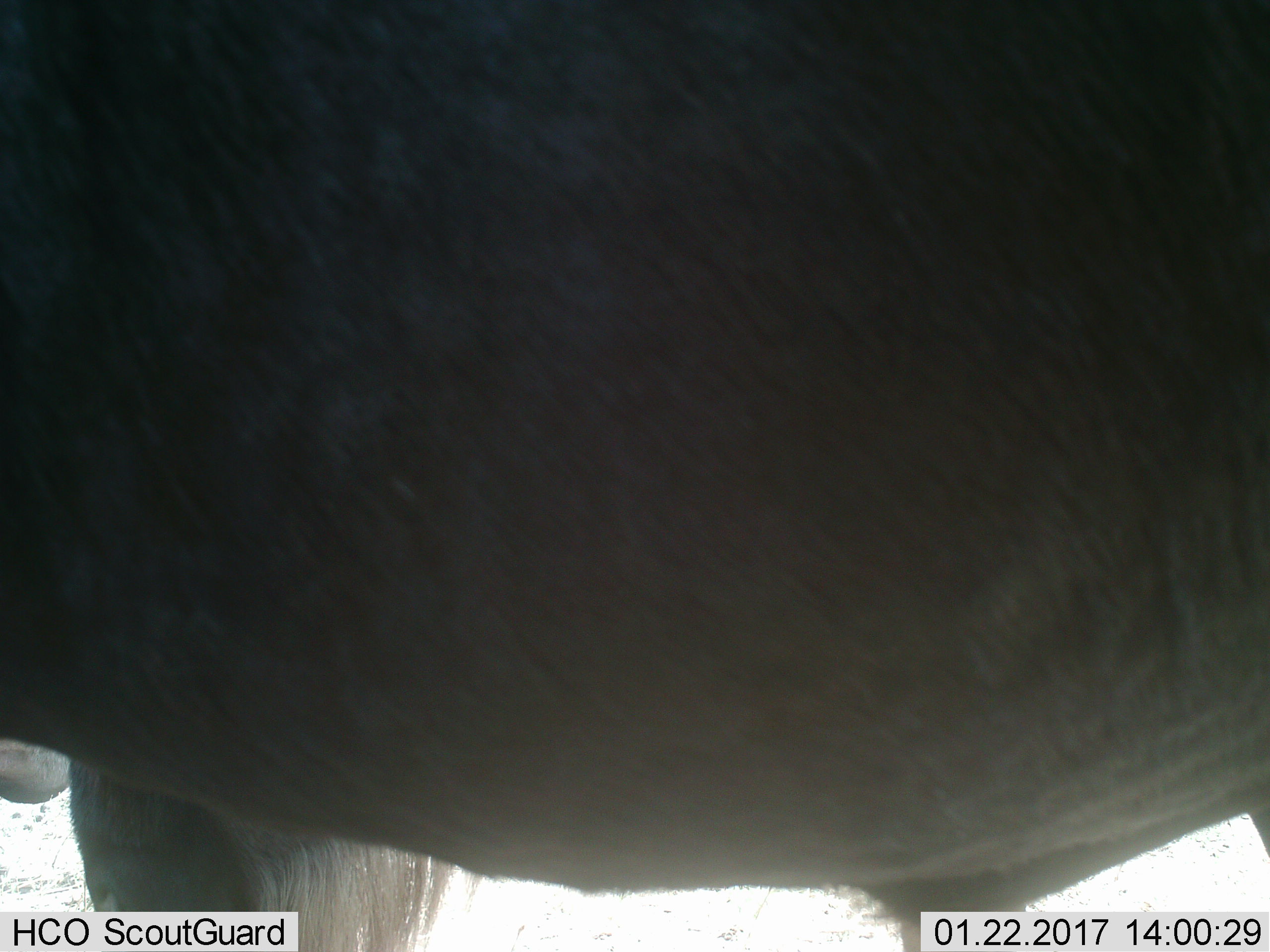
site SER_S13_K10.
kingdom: Animalia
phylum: Chordata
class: Mammalia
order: Artiodactyla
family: Bovidae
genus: Connochaetes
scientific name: Connochaetes taurinus taurinus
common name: blue wildebeest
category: wildebeestblue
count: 1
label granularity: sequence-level